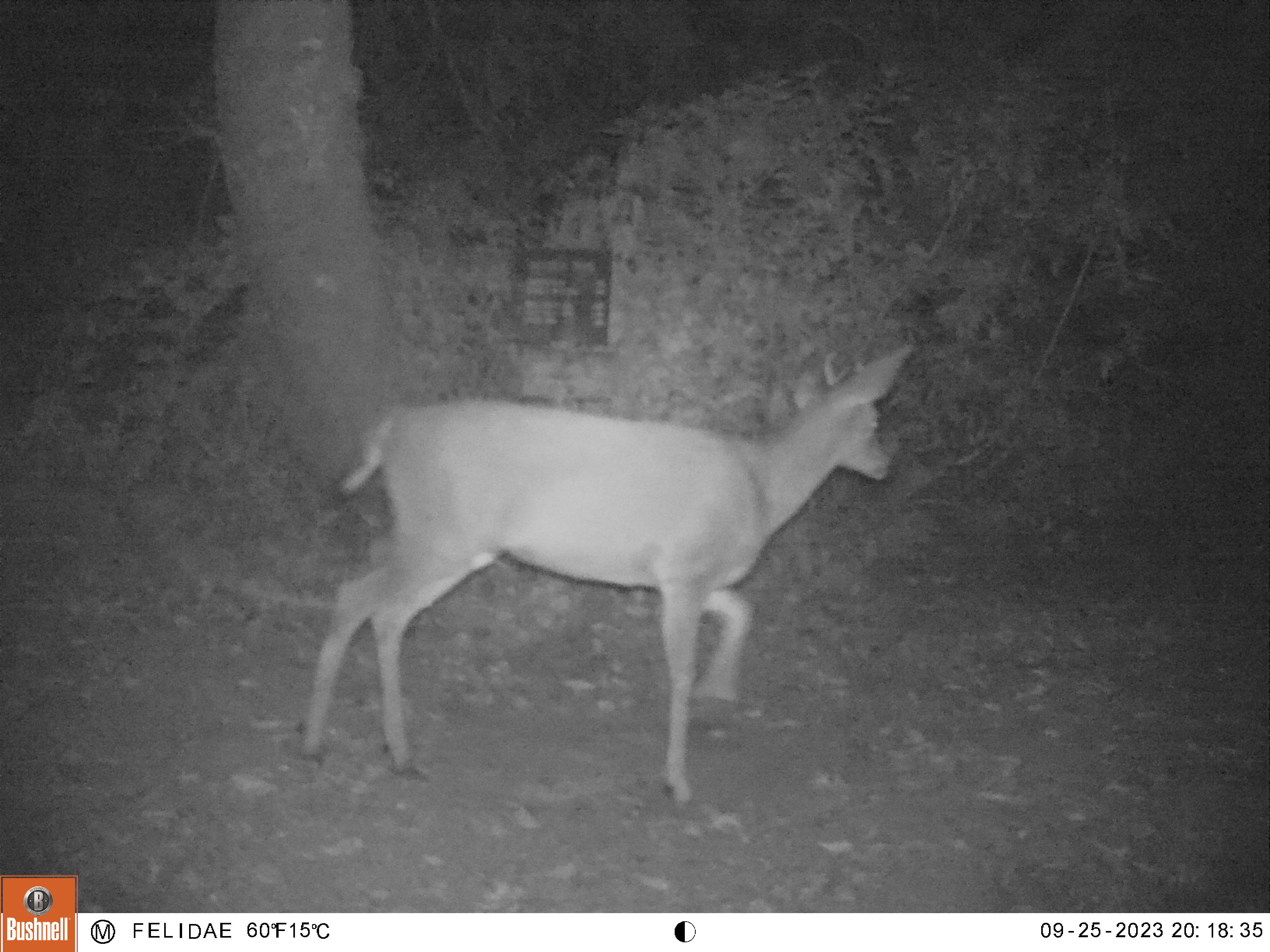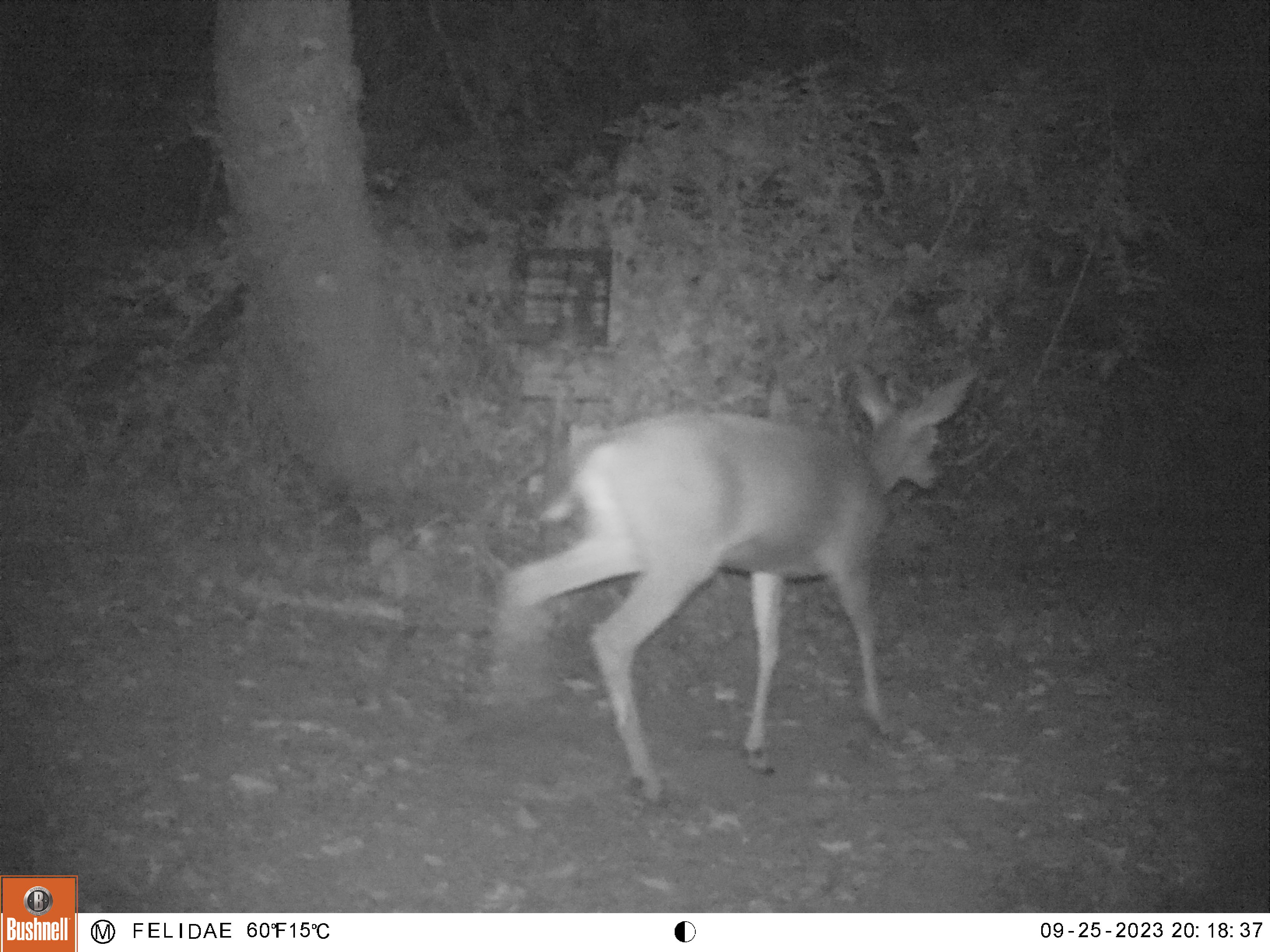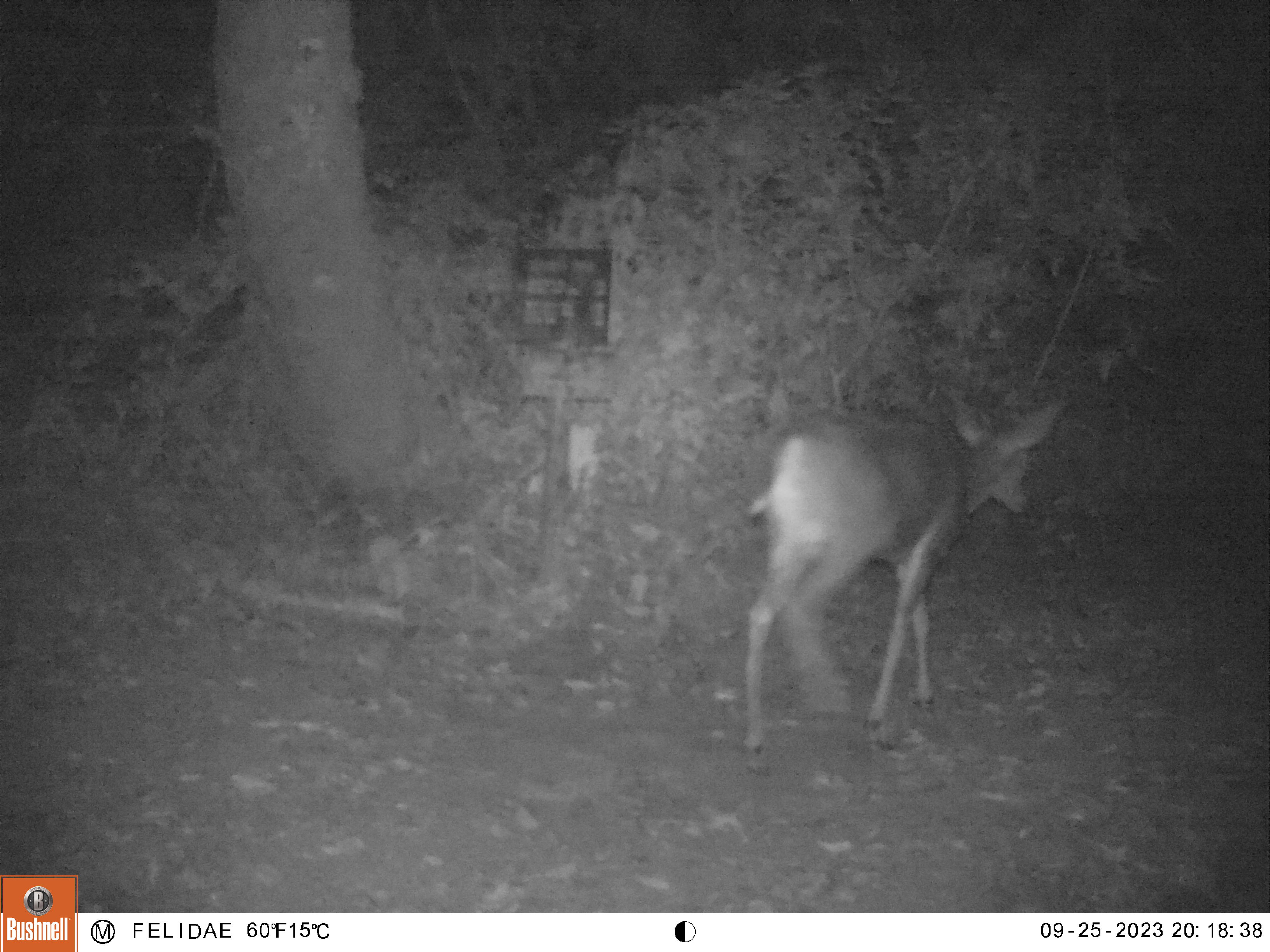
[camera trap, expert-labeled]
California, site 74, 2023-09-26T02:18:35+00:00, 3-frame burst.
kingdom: Animalia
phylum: Chordata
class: Mammalia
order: Artiodactyla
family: Cervidae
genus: Odocoileus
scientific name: Odocoileus hemionus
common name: mule deer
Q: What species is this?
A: Mule deer (Odocoileus hemionus).